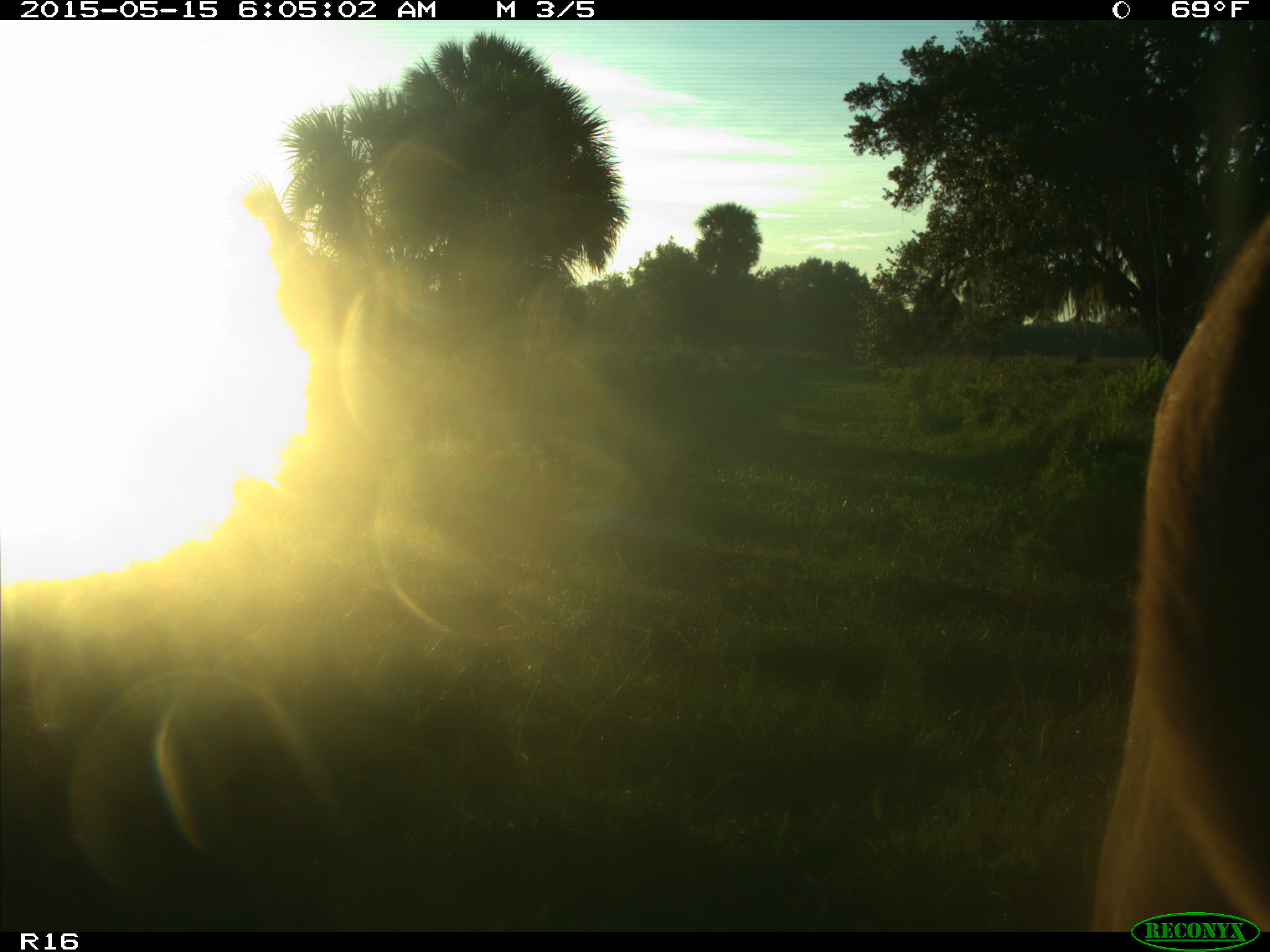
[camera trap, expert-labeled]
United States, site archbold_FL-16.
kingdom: Animalia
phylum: Chordata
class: Mammalia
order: Artiodactyla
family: Bovidae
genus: Bos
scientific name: Bos taurus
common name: domestic cow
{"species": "Bos taurus (domestic cow)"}